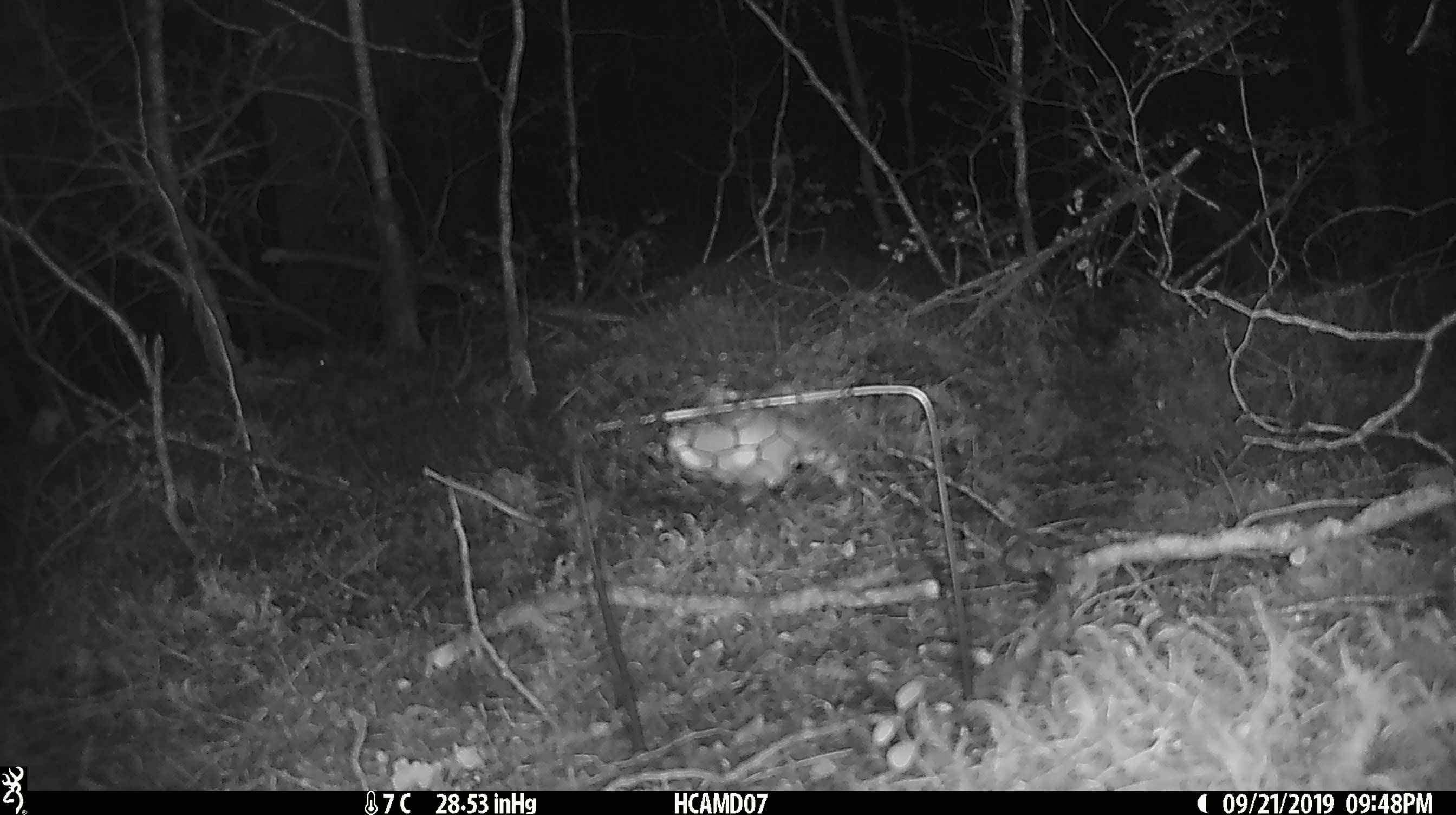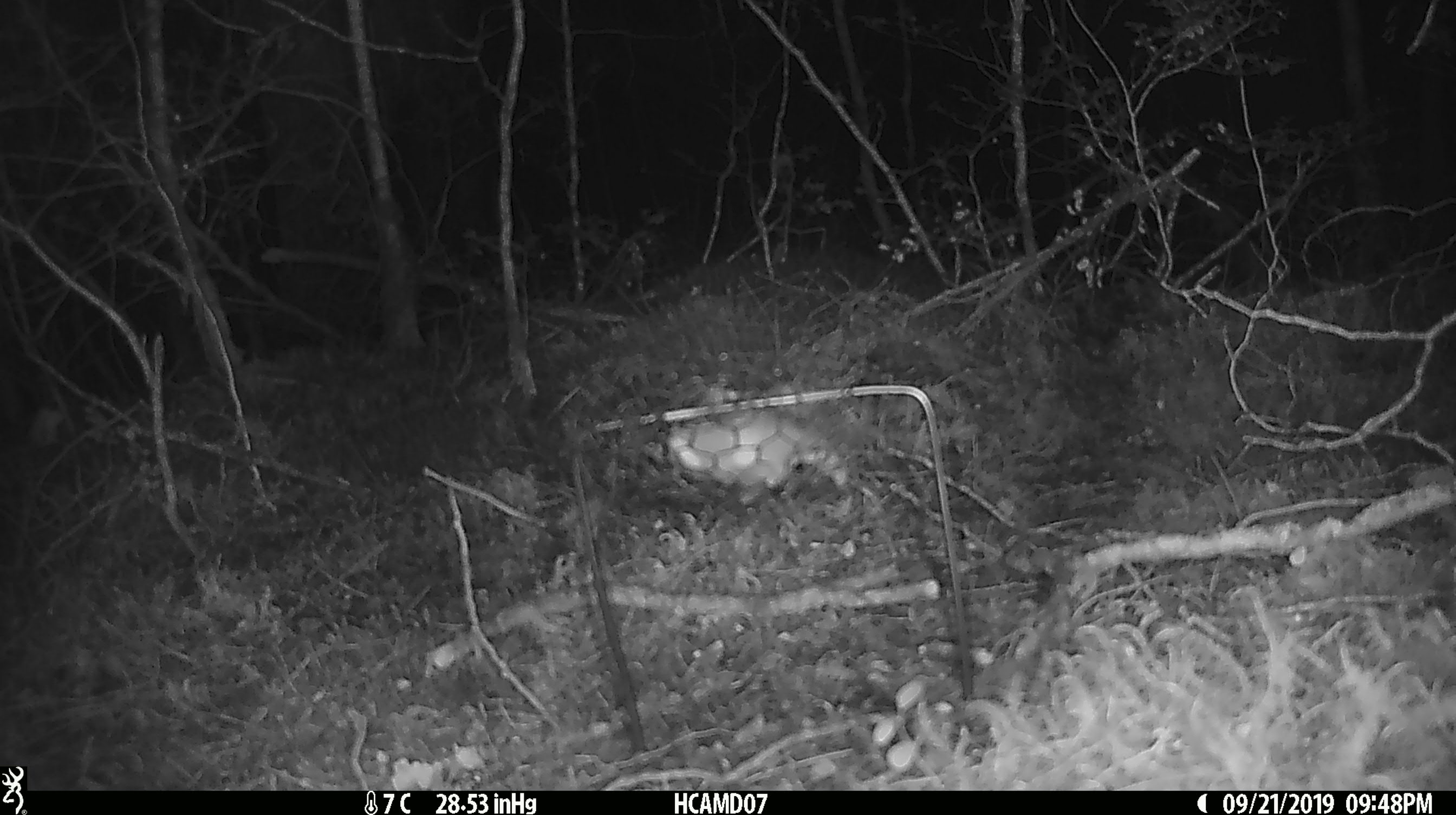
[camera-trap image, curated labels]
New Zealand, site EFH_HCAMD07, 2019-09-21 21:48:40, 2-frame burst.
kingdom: Animalia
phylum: Chordata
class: Mammalia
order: Rodentia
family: Muridae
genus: Mus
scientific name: Mus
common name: mouse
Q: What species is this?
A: Mouse (Mus).